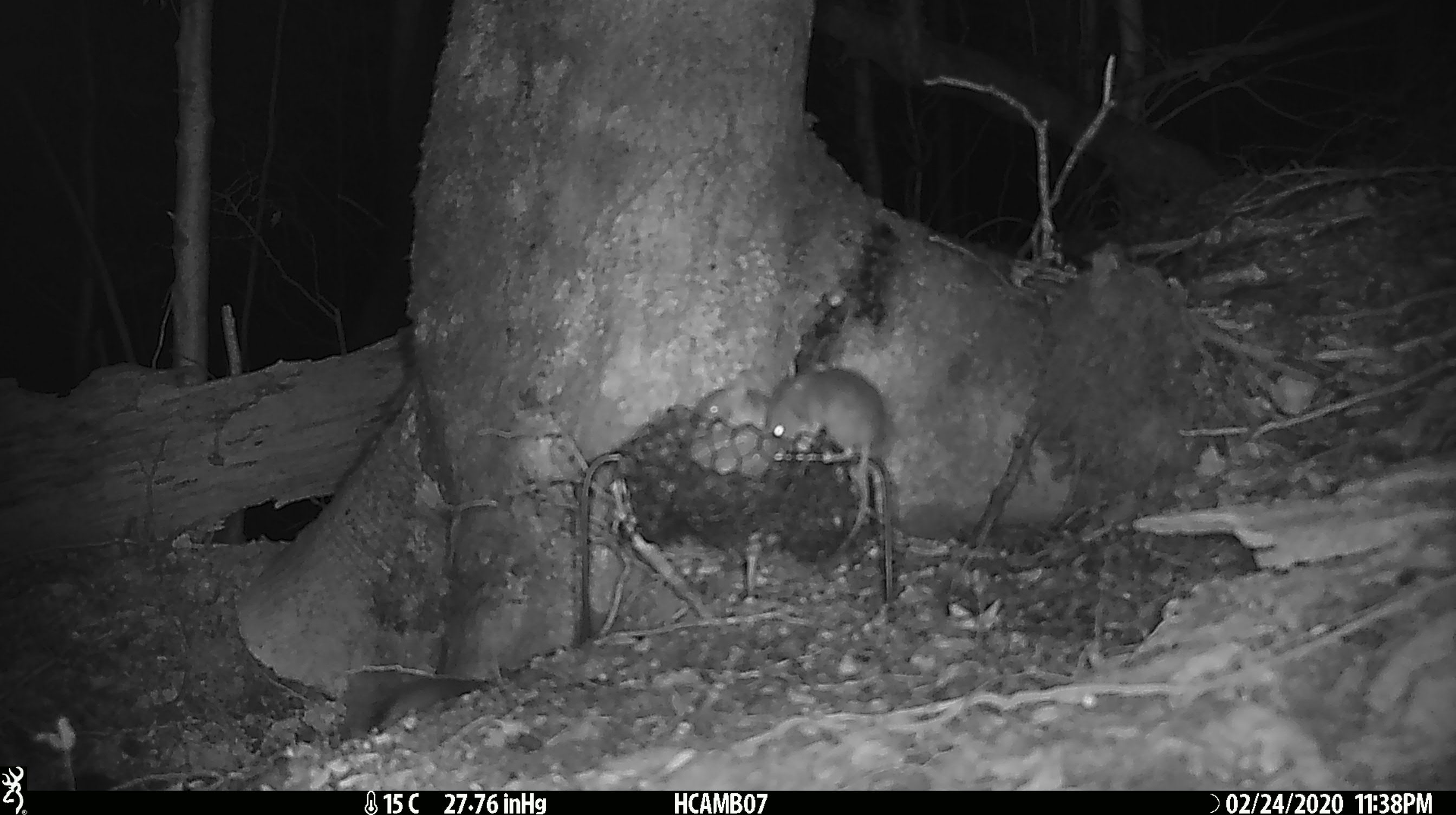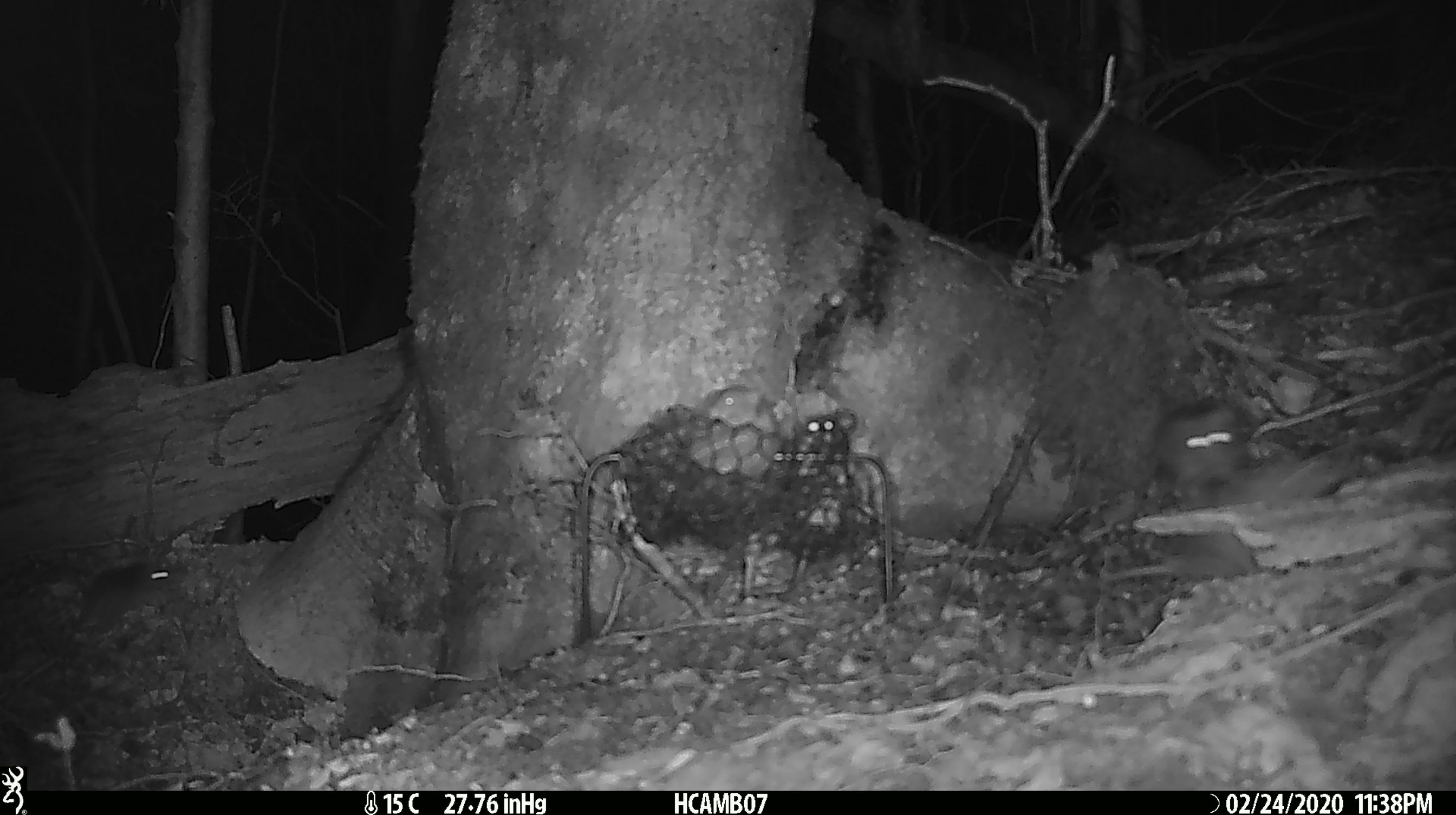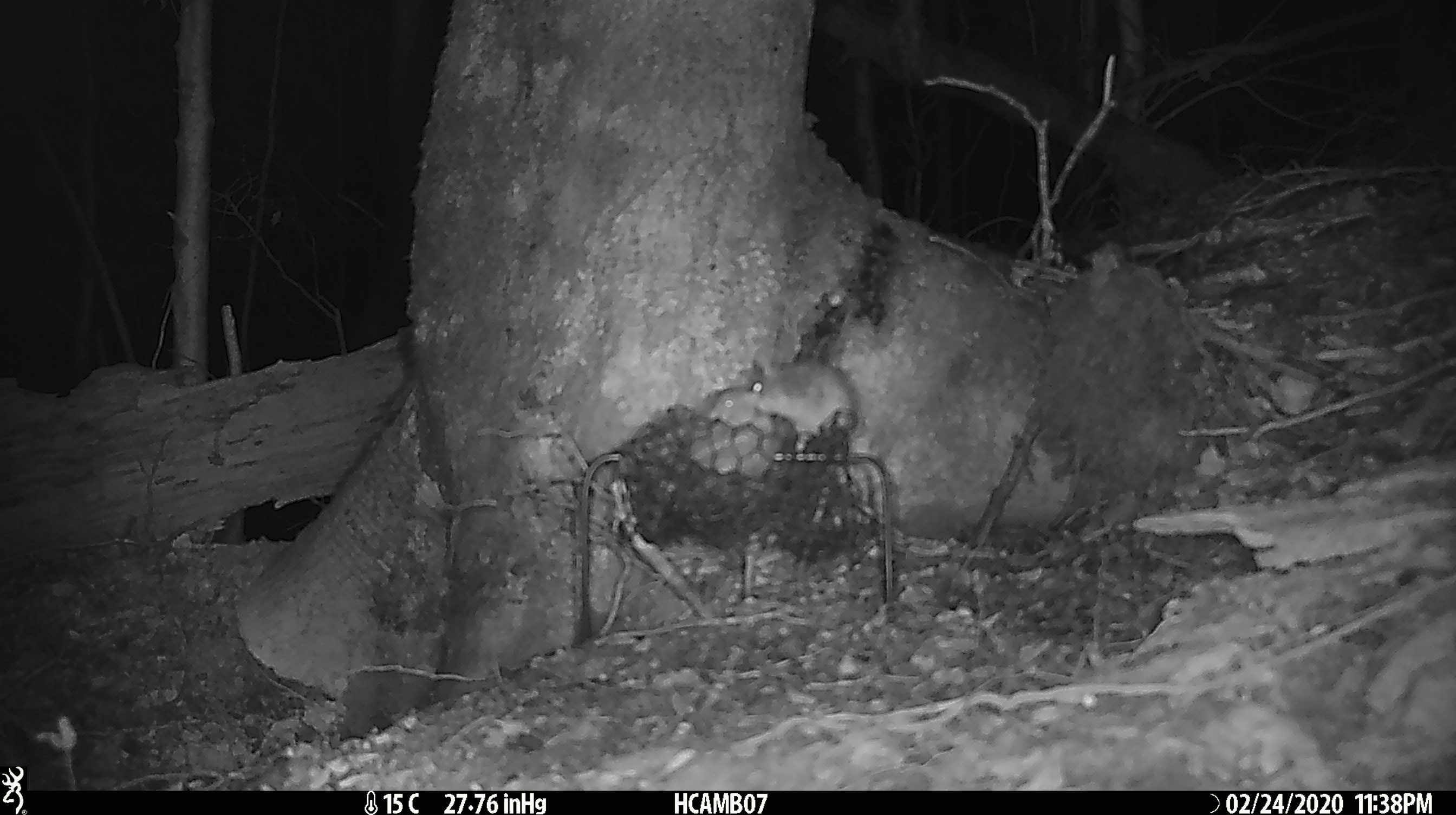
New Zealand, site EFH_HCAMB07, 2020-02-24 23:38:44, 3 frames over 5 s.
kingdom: Animalia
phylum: Chordata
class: Mammalia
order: Rodentia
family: Muridae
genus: Mus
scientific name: Mus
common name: mouse